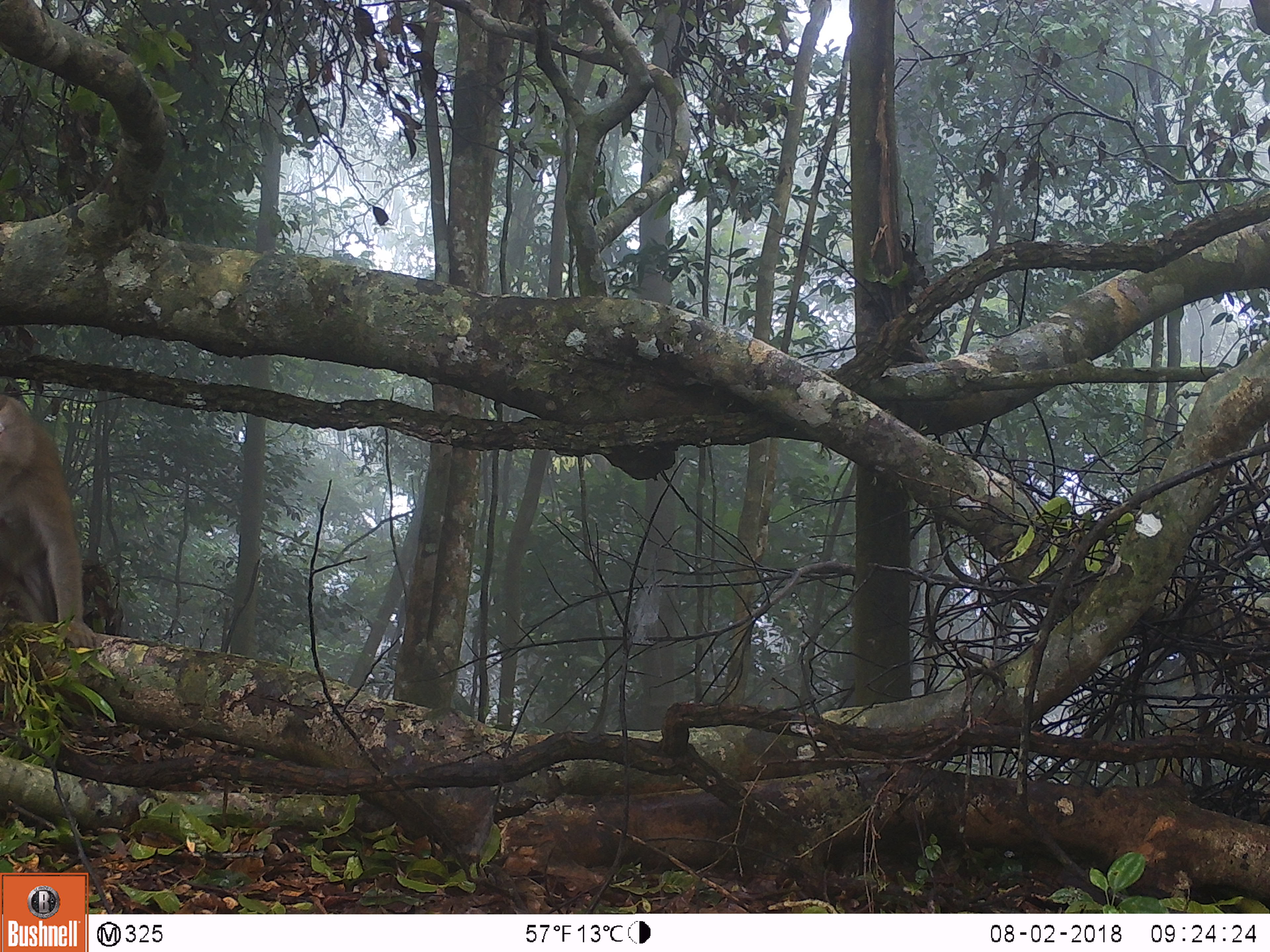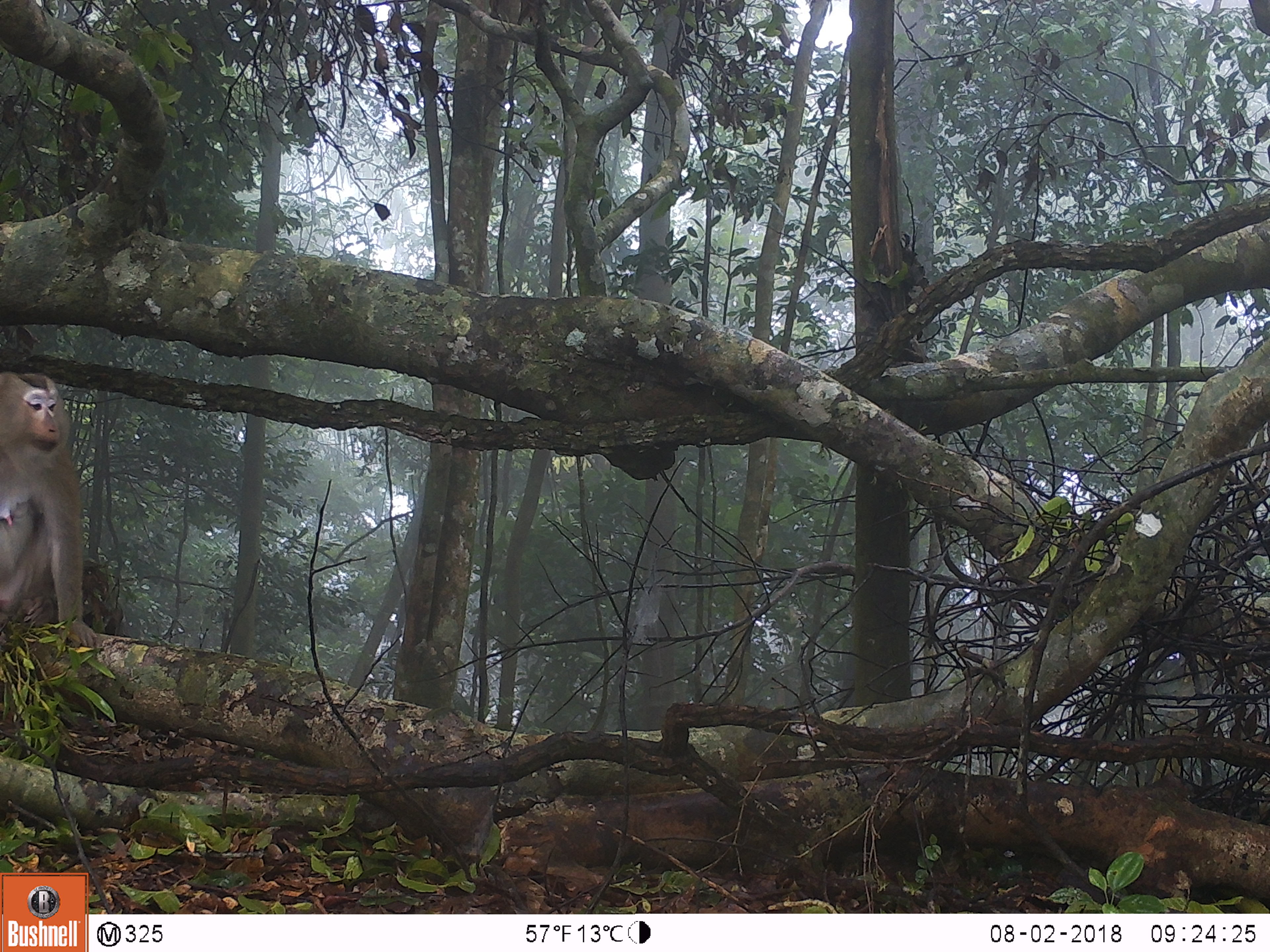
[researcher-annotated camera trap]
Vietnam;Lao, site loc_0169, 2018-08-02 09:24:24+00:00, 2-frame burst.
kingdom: Animalia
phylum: Chordata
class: Mammalia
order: Primates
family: Cercopithecidae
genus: Macaca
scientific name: Macaca nemestrina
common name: pig-tailed macaque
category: pig tailed macaque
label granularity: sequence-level